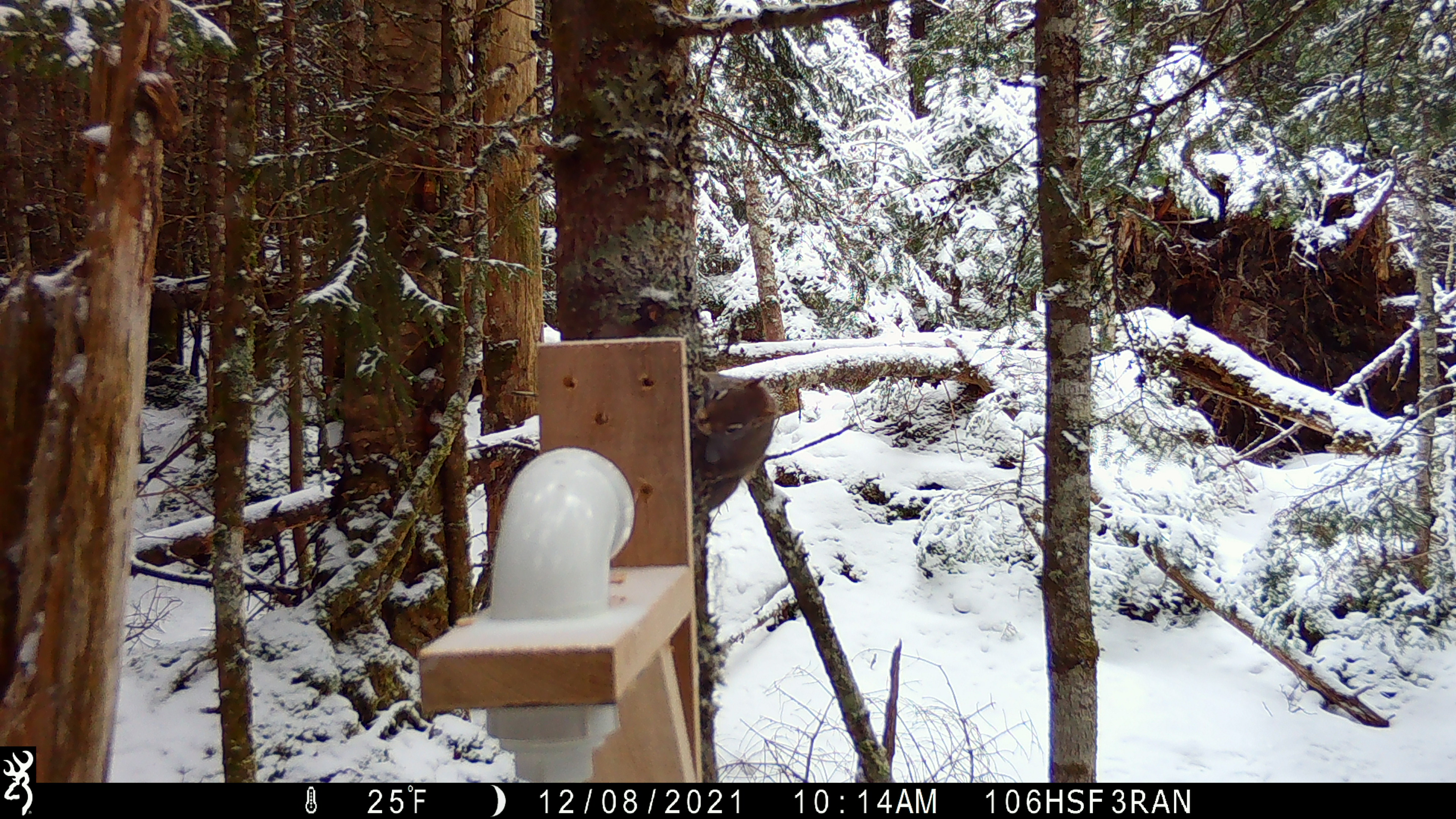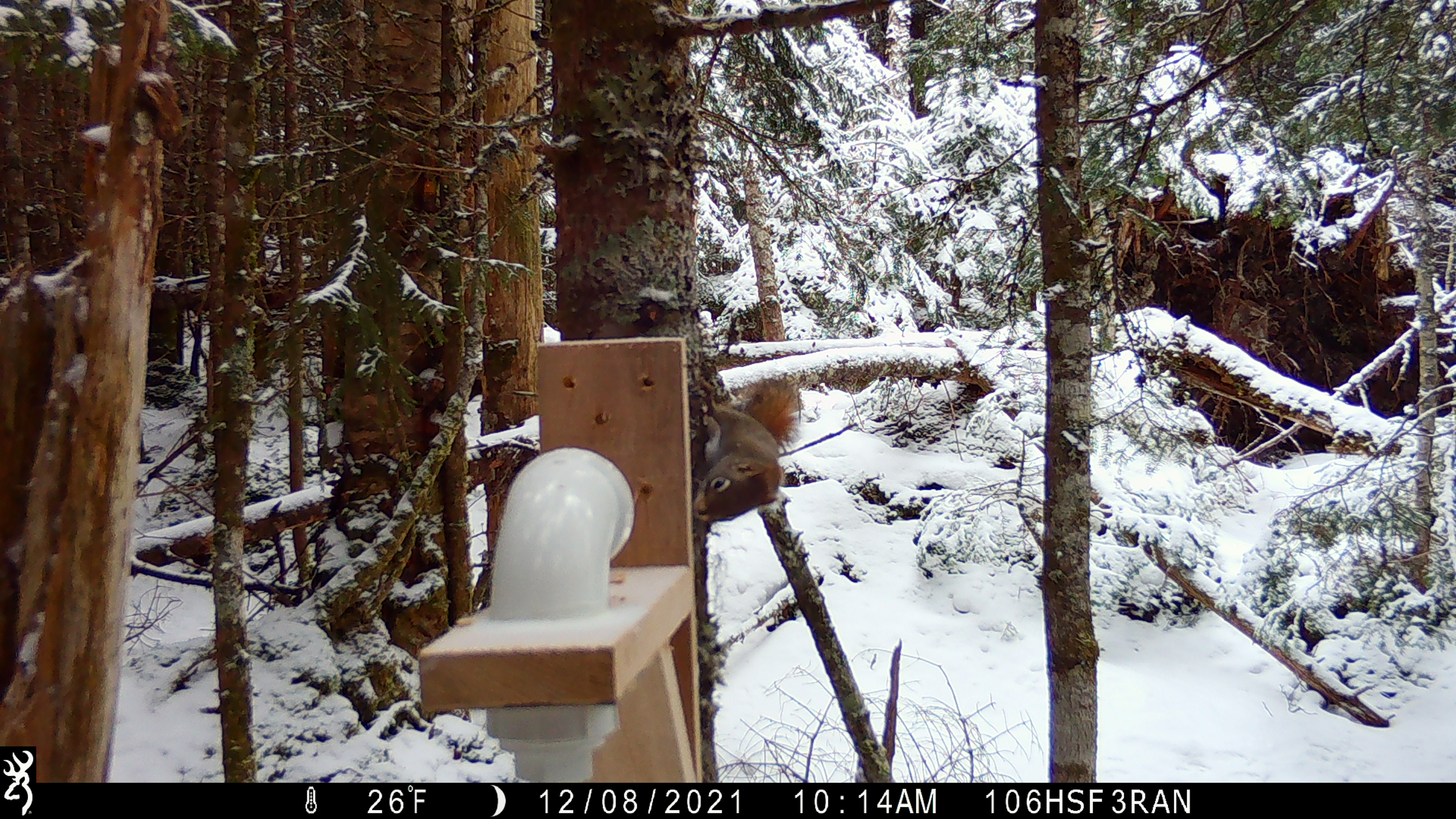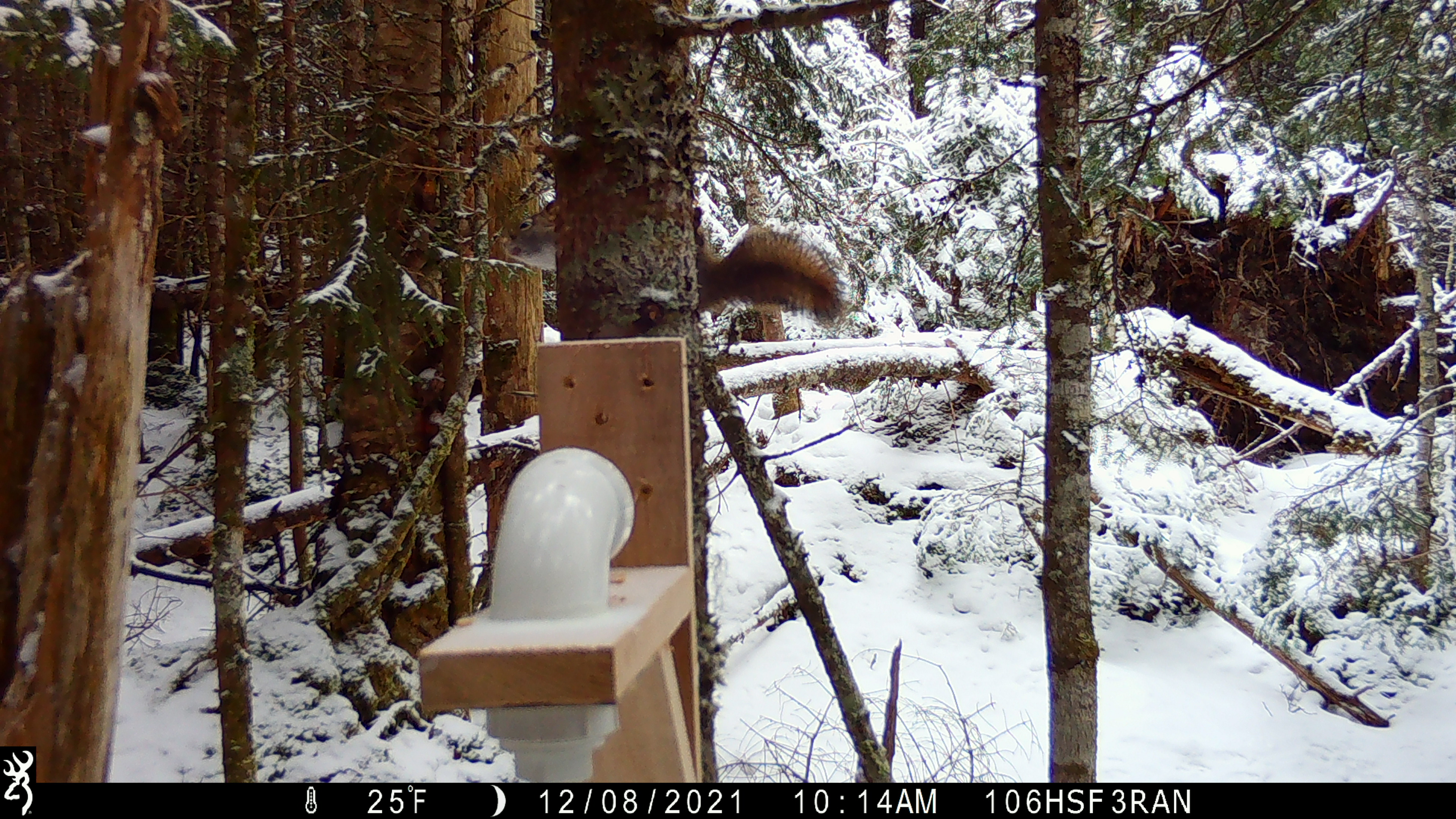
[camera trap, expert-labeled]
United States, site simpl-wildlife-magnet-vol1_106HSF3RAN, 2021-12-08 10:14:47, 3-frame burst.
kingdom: Animalia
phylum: Chordata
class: Mammalia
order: Rodentia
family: Sciuridae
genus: Tamiasciurus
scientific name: Tamiasciurus hudsonicus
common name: red squirrel